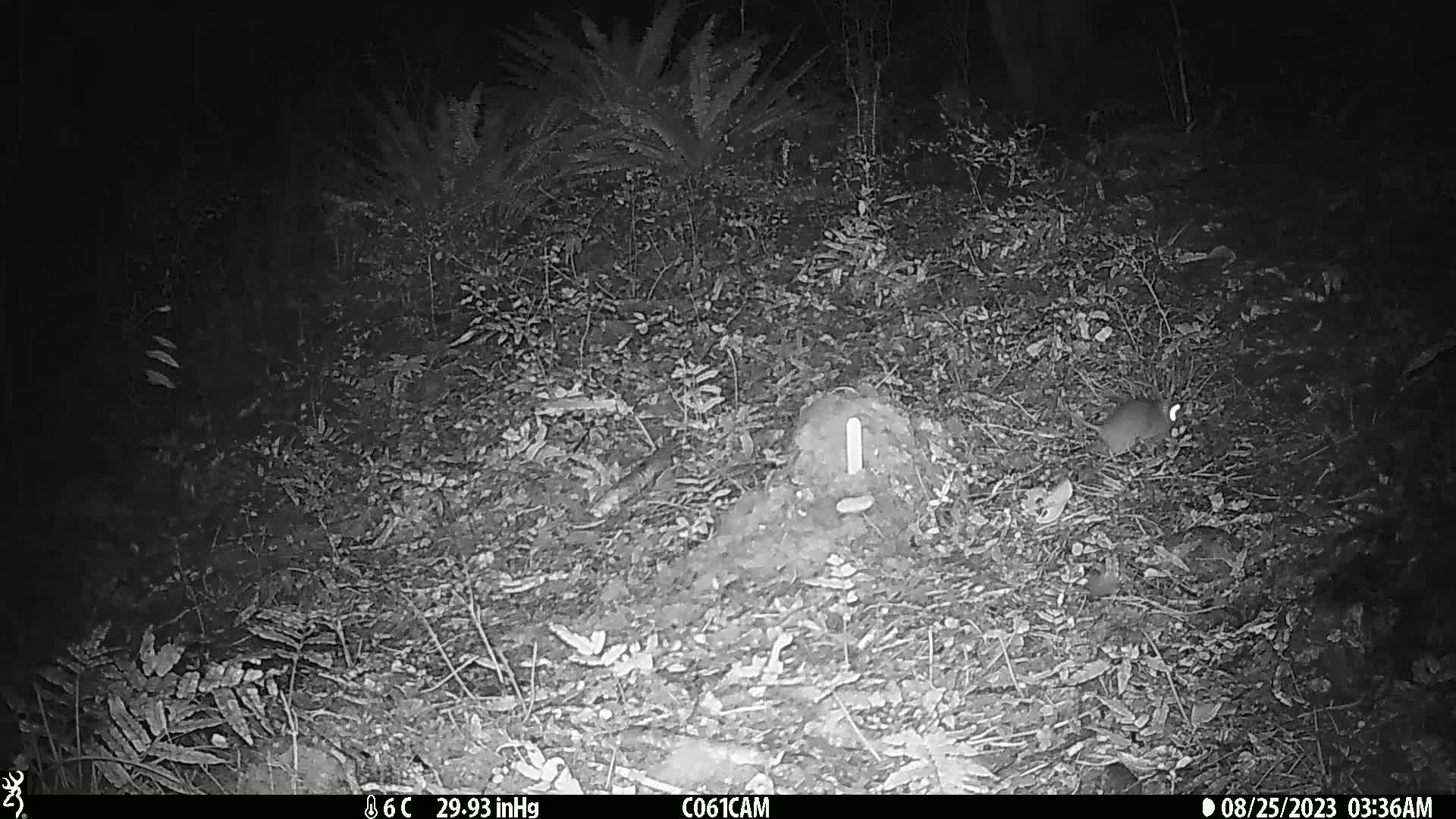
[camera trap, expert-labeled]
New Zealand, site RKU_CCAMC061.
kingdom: Animalia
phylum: Chordata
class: Mammalia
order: Rodentia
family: Muridae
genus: Rattus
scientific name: Rattus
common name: rat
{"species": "rat (Rattus)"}